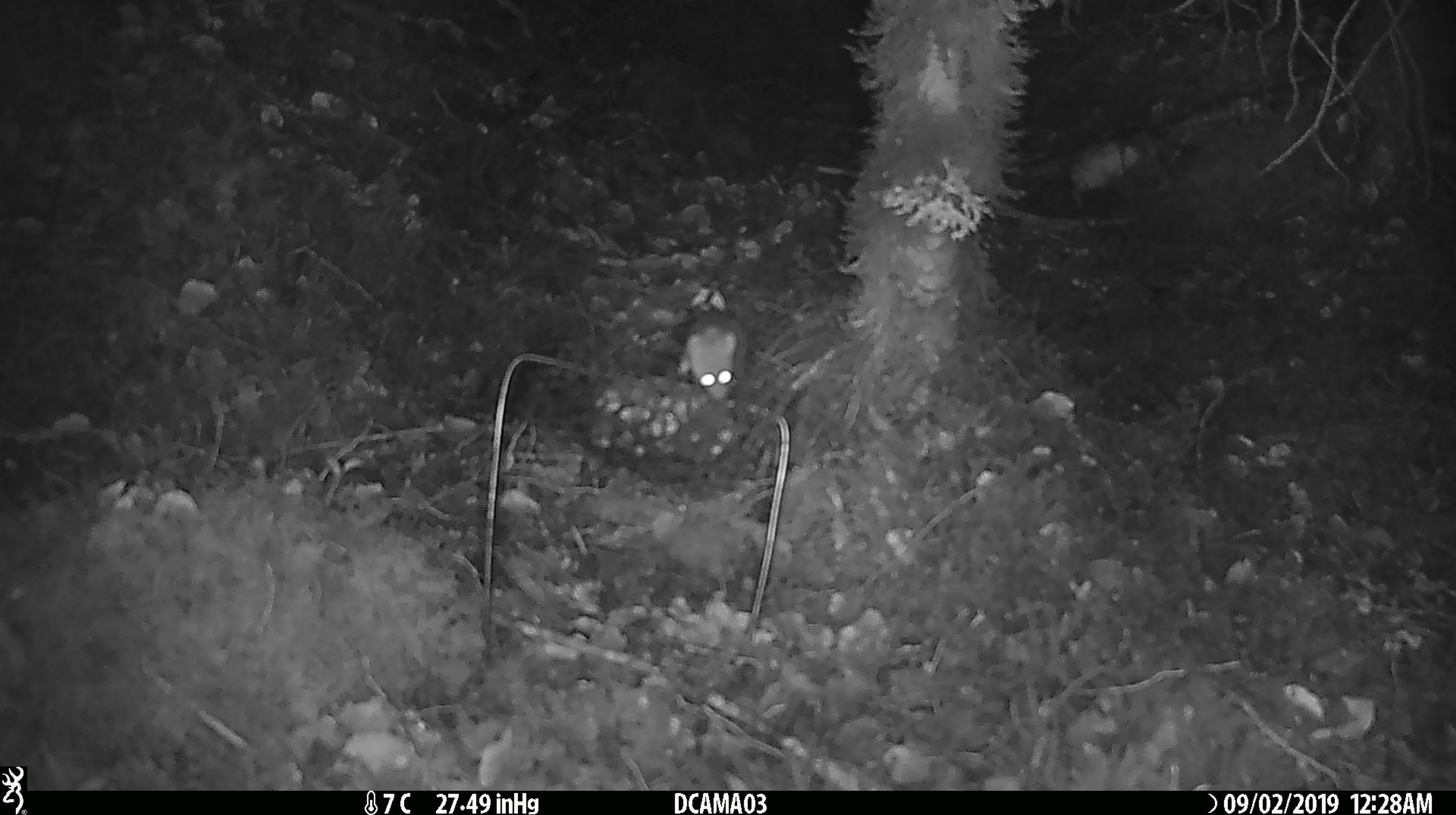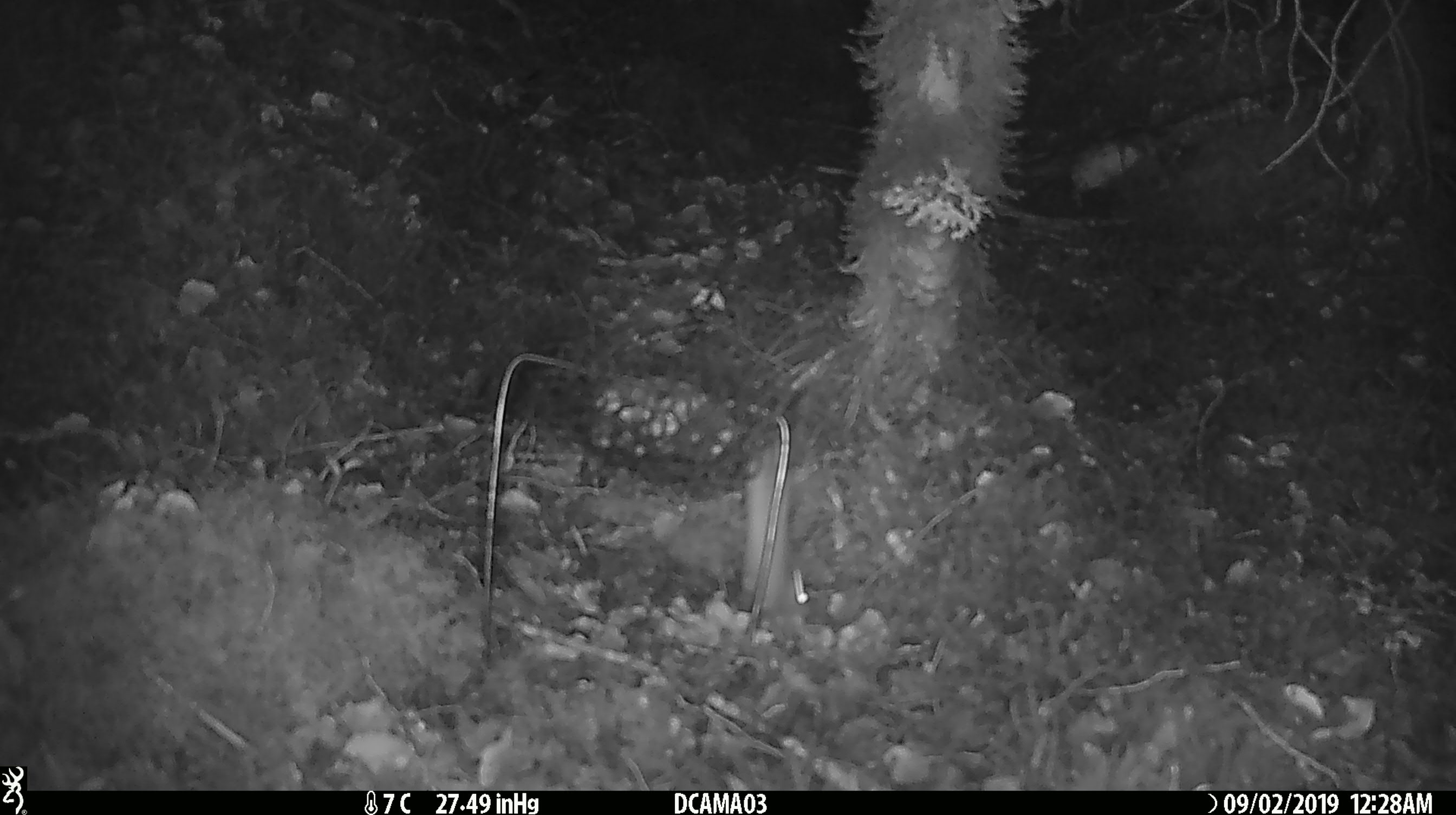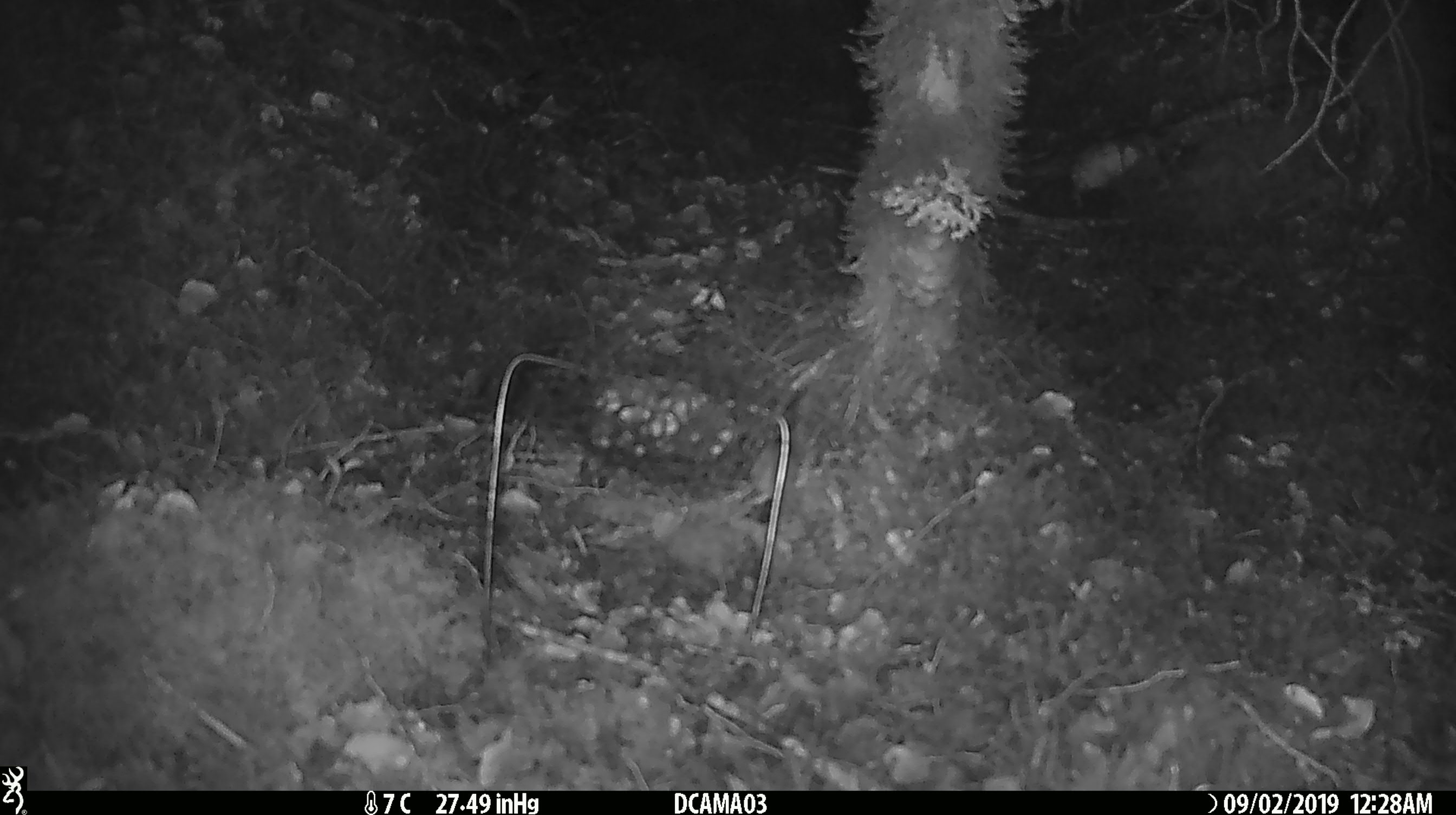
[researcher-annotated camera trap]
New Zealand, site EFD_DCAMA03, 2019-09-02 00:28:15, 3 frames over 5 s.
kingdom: Animalia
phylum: Chordata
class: Mammalia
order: Rodentia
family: Muridae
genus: Mus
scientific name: Mus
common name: mouse